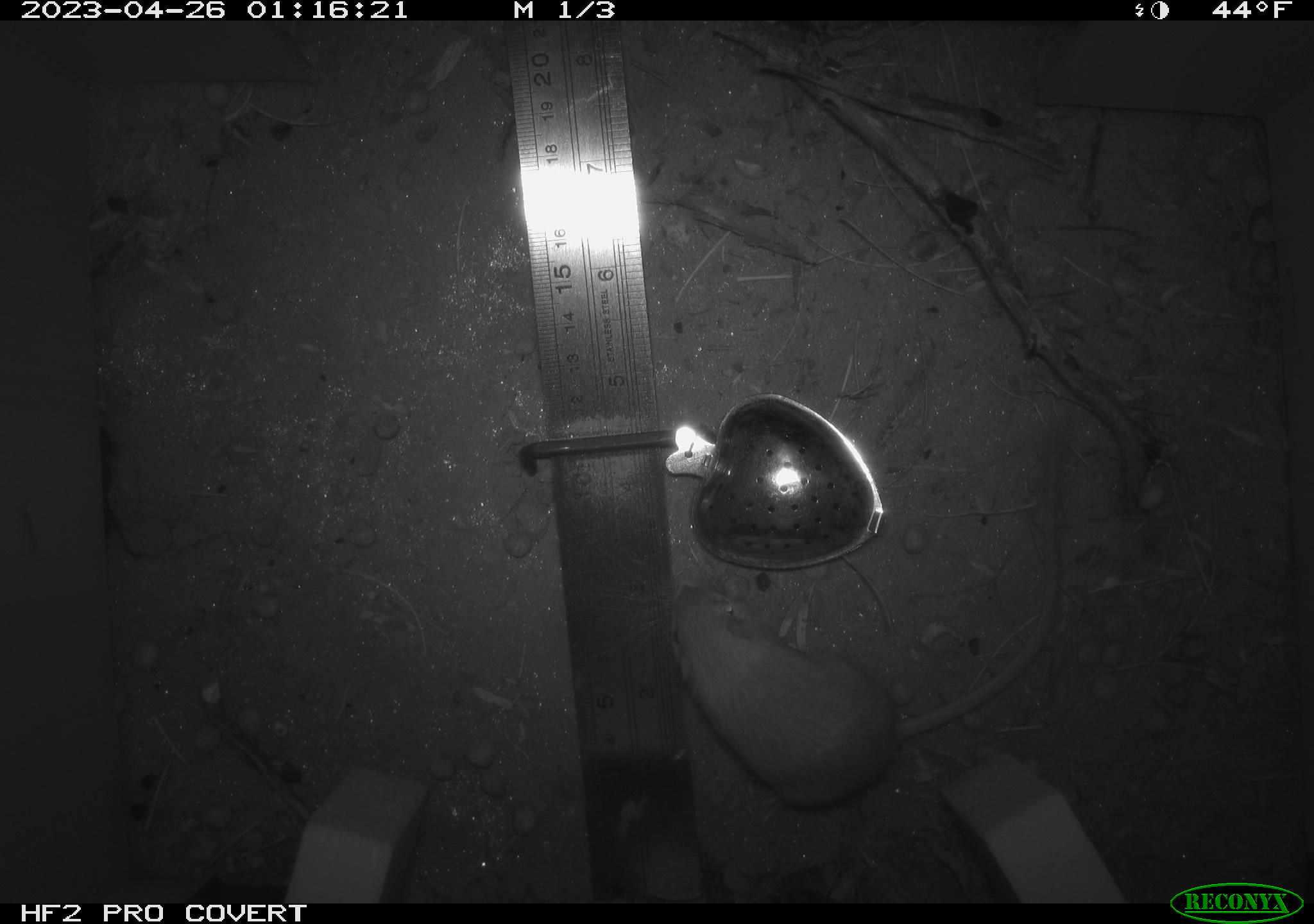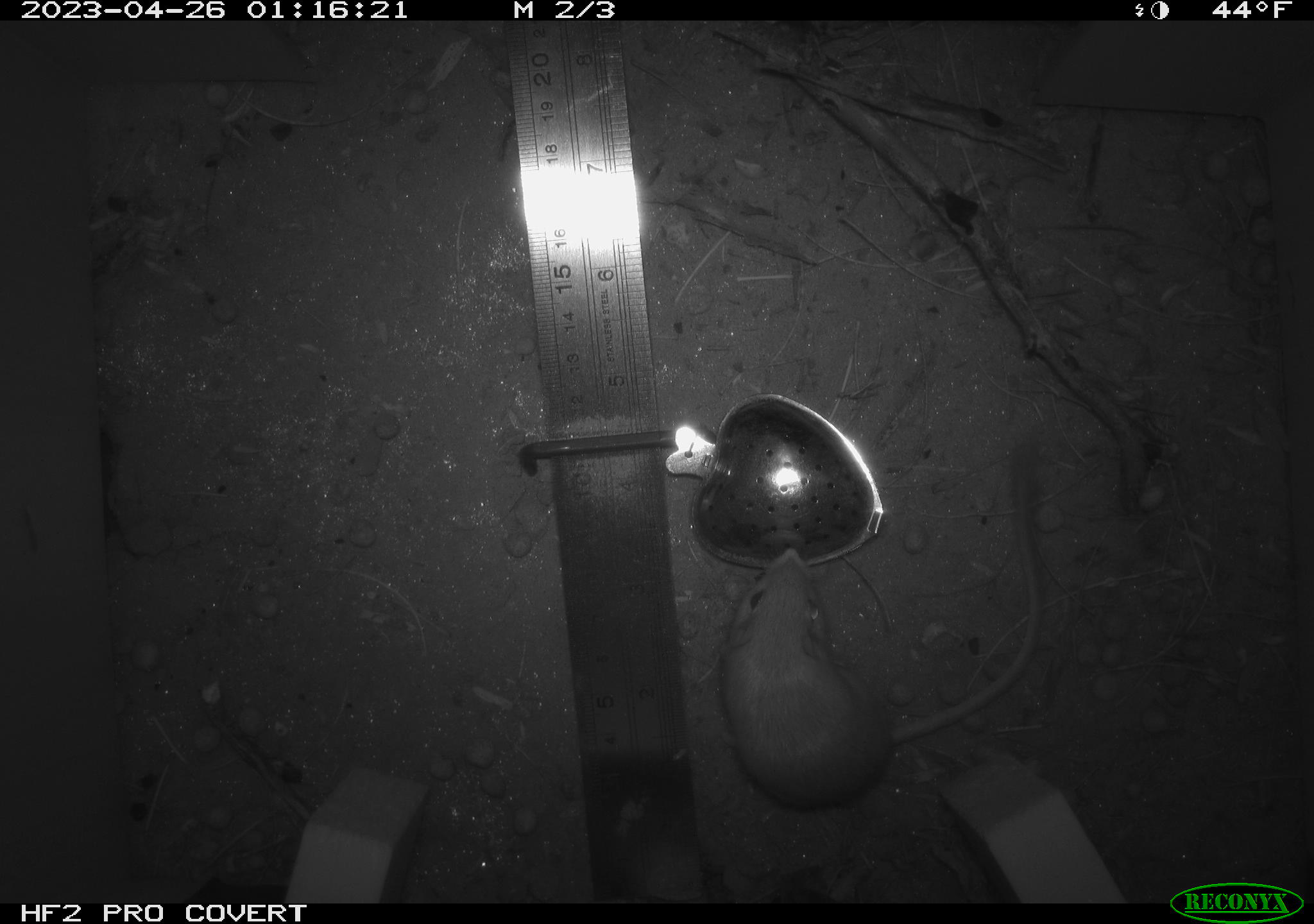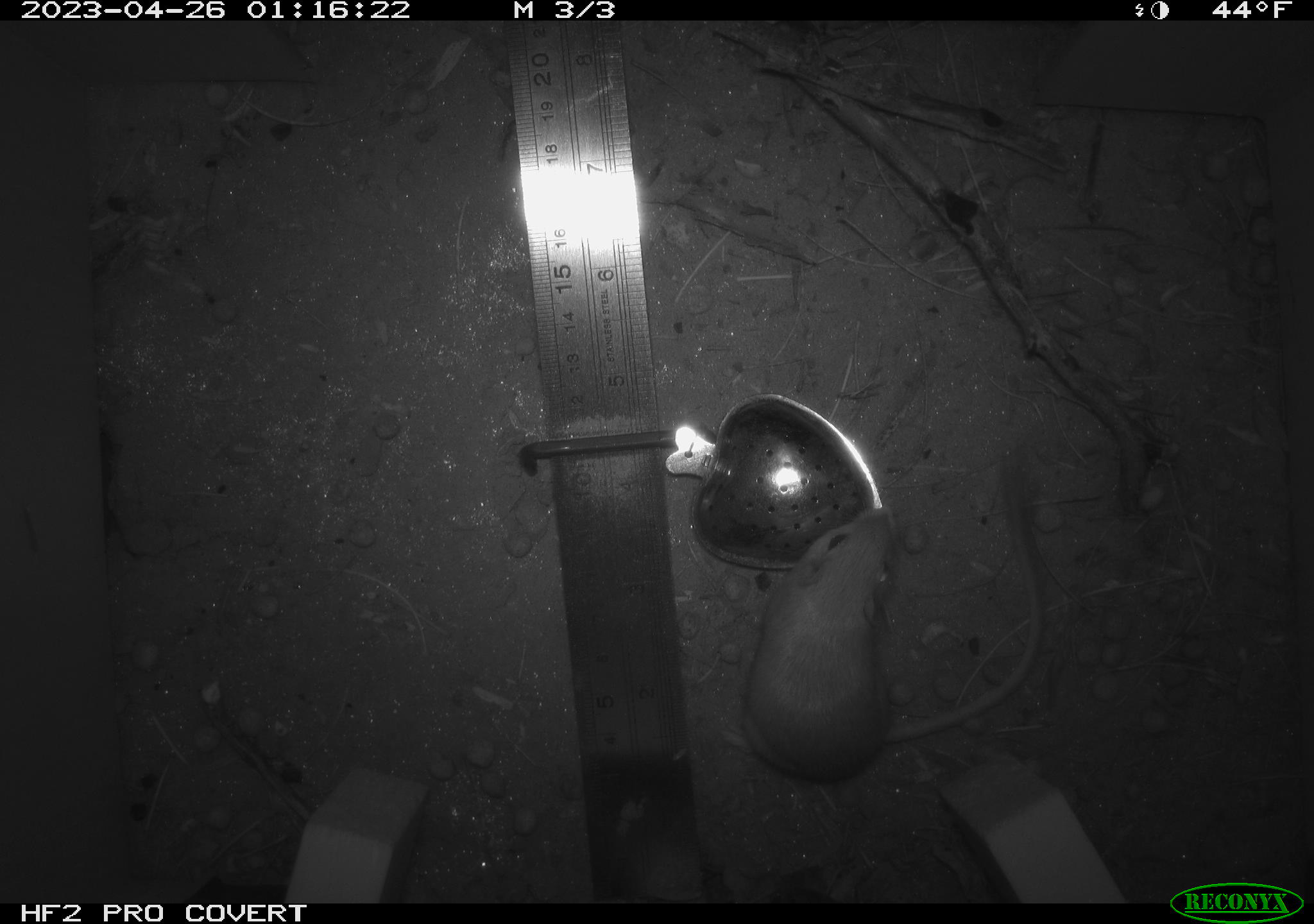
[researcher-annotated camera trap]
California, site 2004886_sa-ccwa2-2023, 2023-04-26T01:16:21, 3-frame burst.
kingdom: Animalia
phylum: Chordata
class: Mammalia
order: Rodentia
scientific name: Rodentia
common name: mouse species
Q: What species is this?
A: Mouse species (Rodentia).